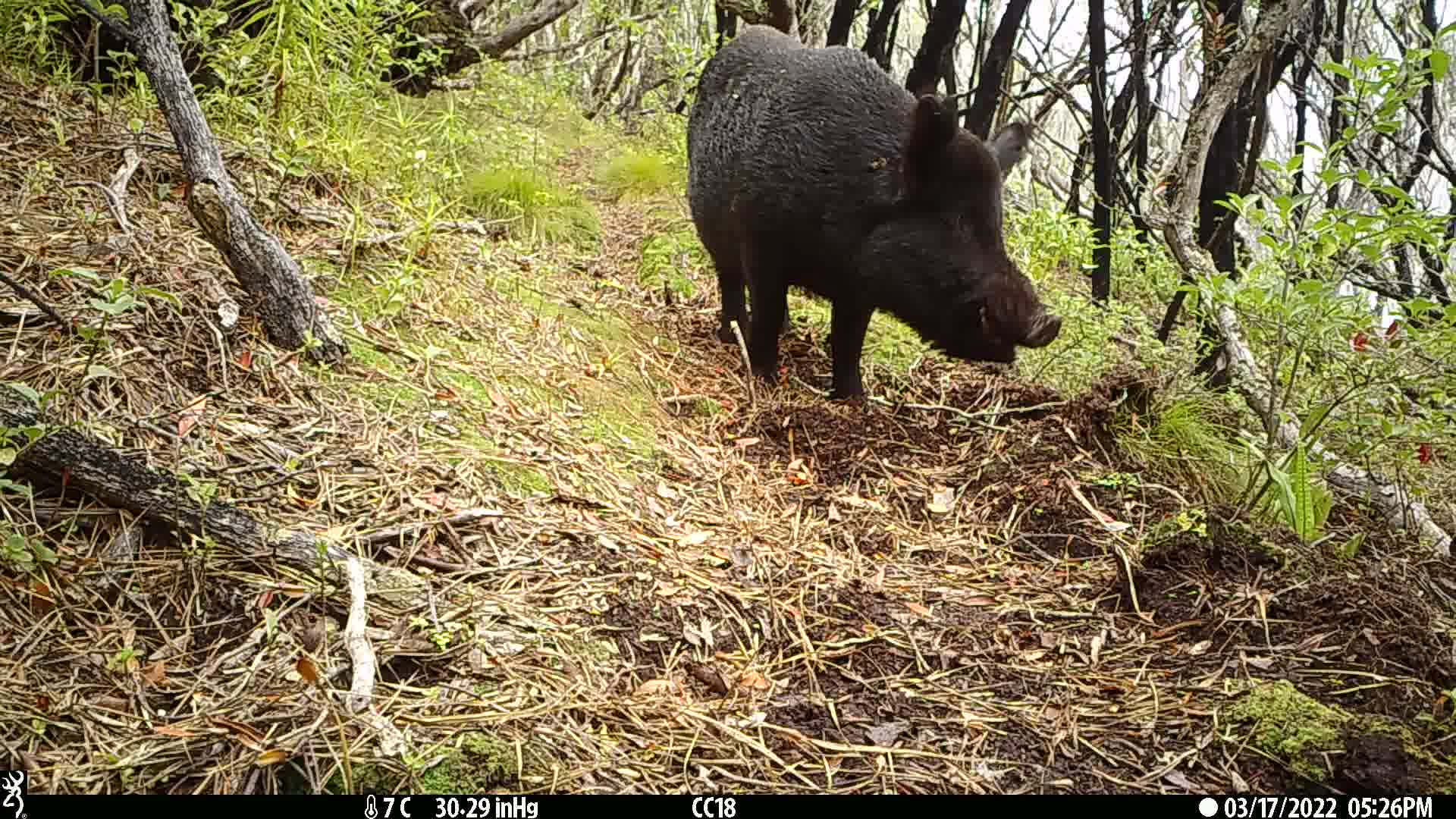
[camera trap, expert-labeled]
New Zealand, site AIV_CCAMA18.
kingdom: Animalia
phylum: Chordata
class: Mammalia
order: Artiodactyla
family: Suidae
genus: Sus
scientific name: Sus scrofa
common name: pig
Pig (Sus scrofa).